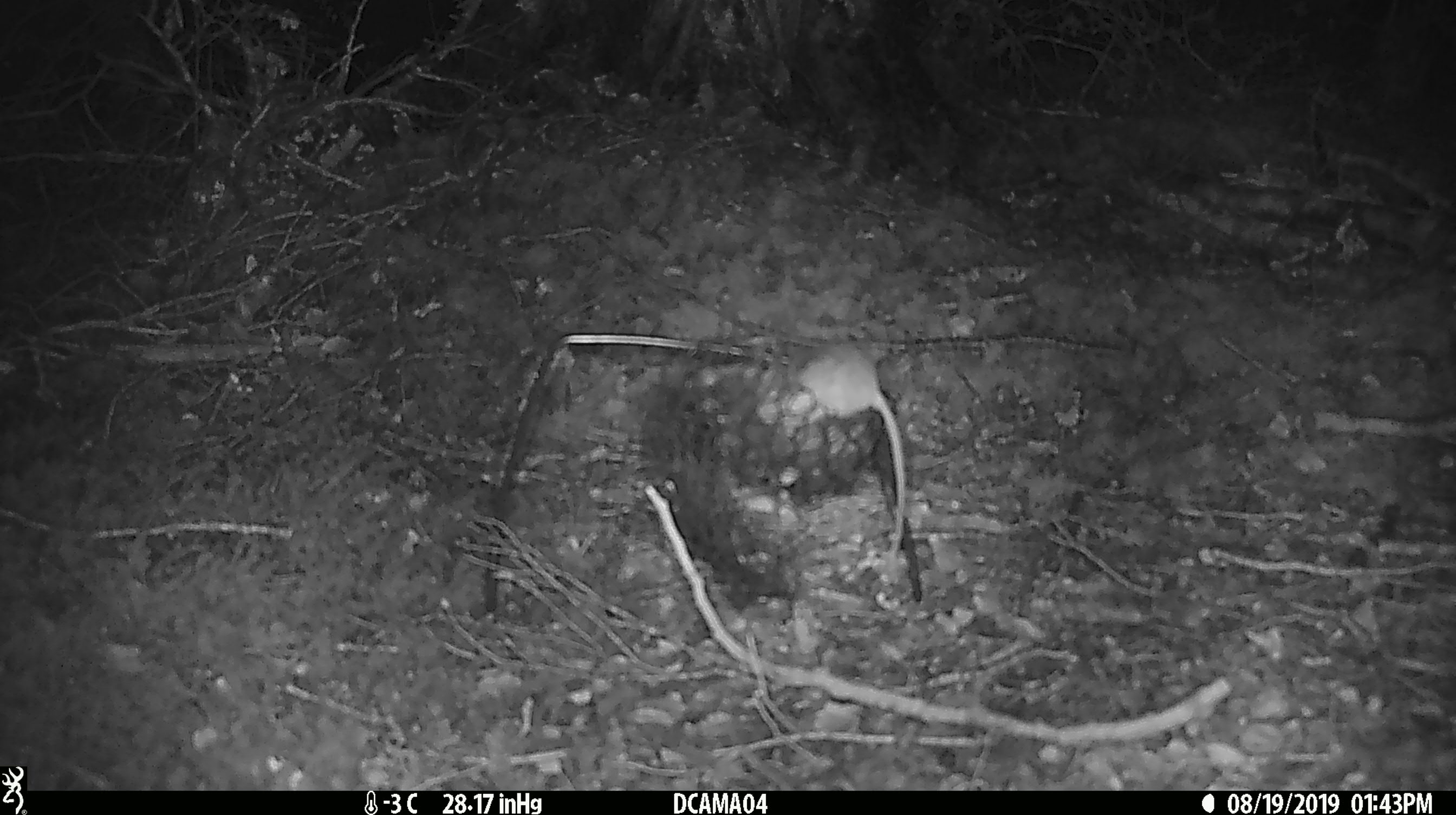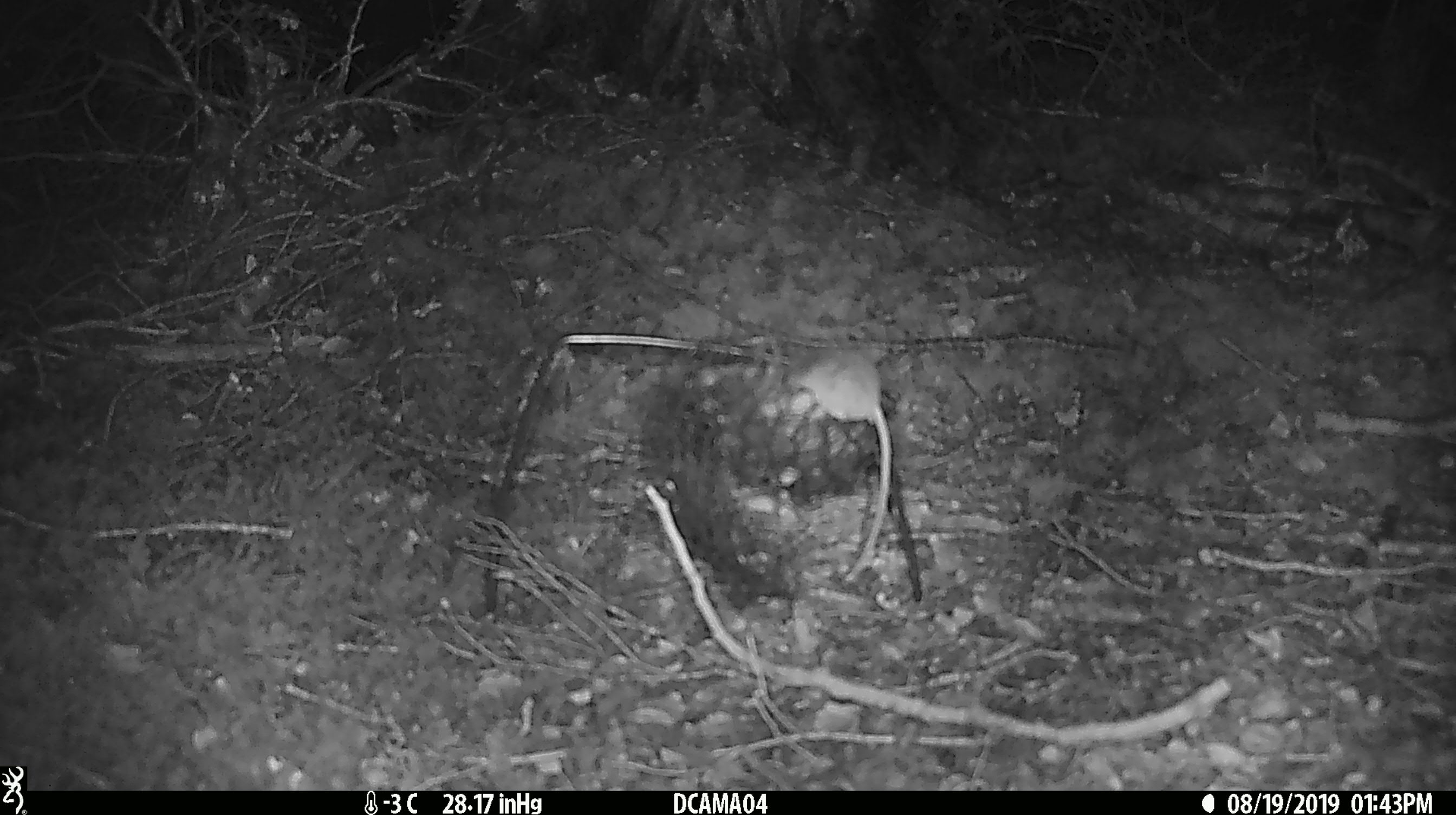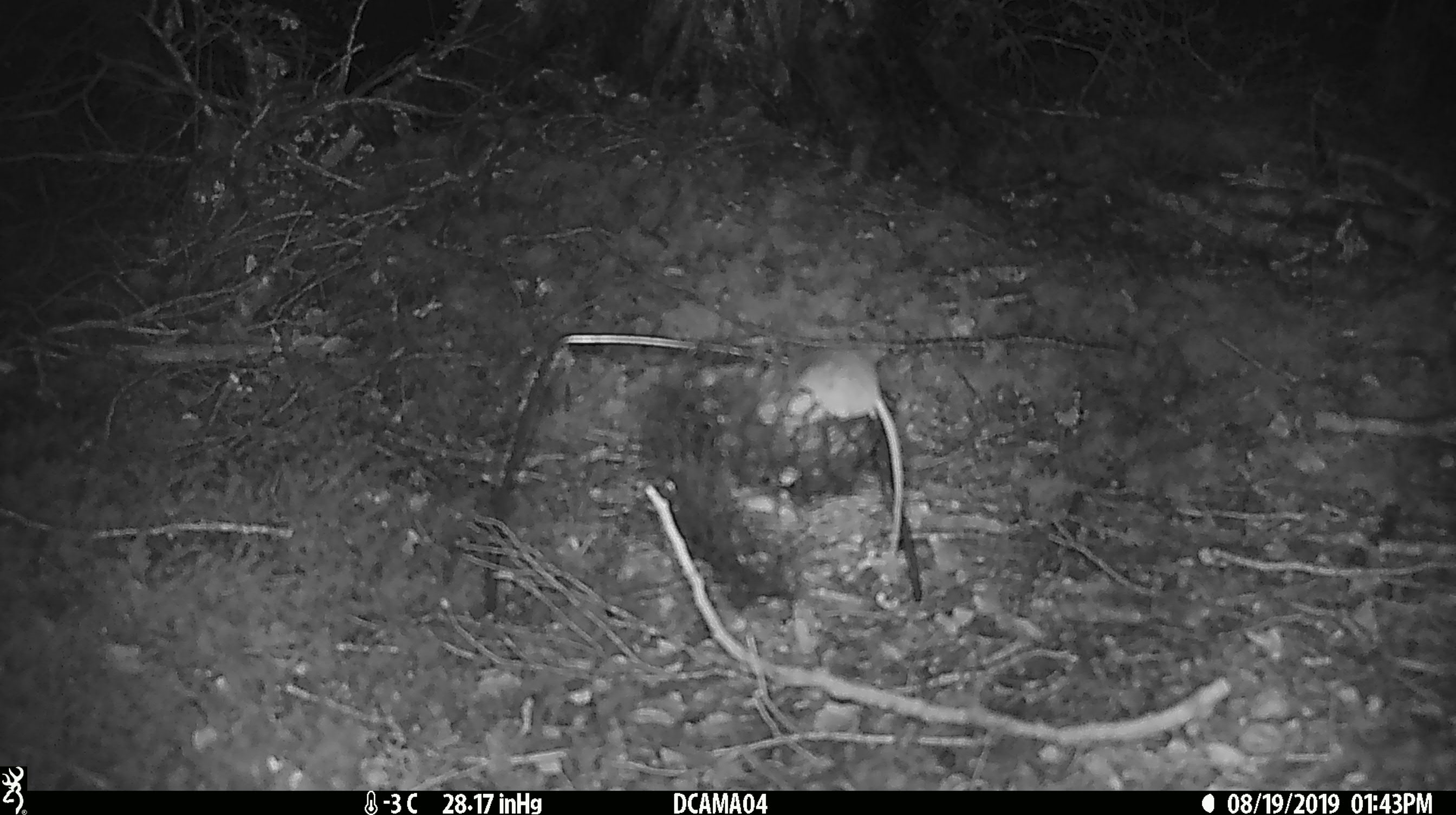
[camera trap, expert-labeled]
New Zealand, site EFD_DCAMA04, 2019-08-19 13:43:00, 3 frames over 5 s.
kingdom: Animalia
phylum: Chordata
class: Mammalia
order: Rodentia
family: Muridae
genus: Mus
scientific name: Mus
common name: mouse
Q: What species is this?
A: Mouse (Mus).